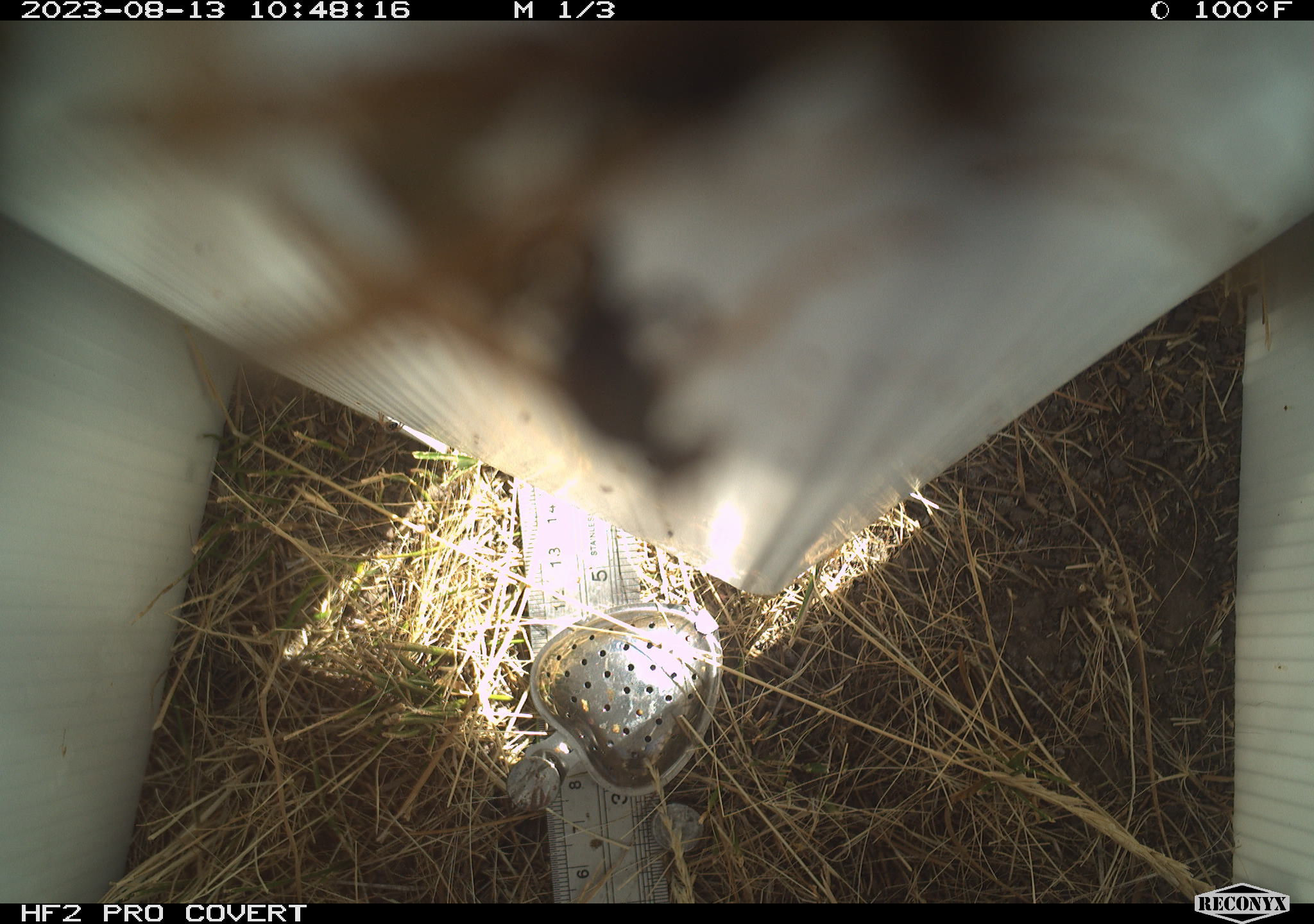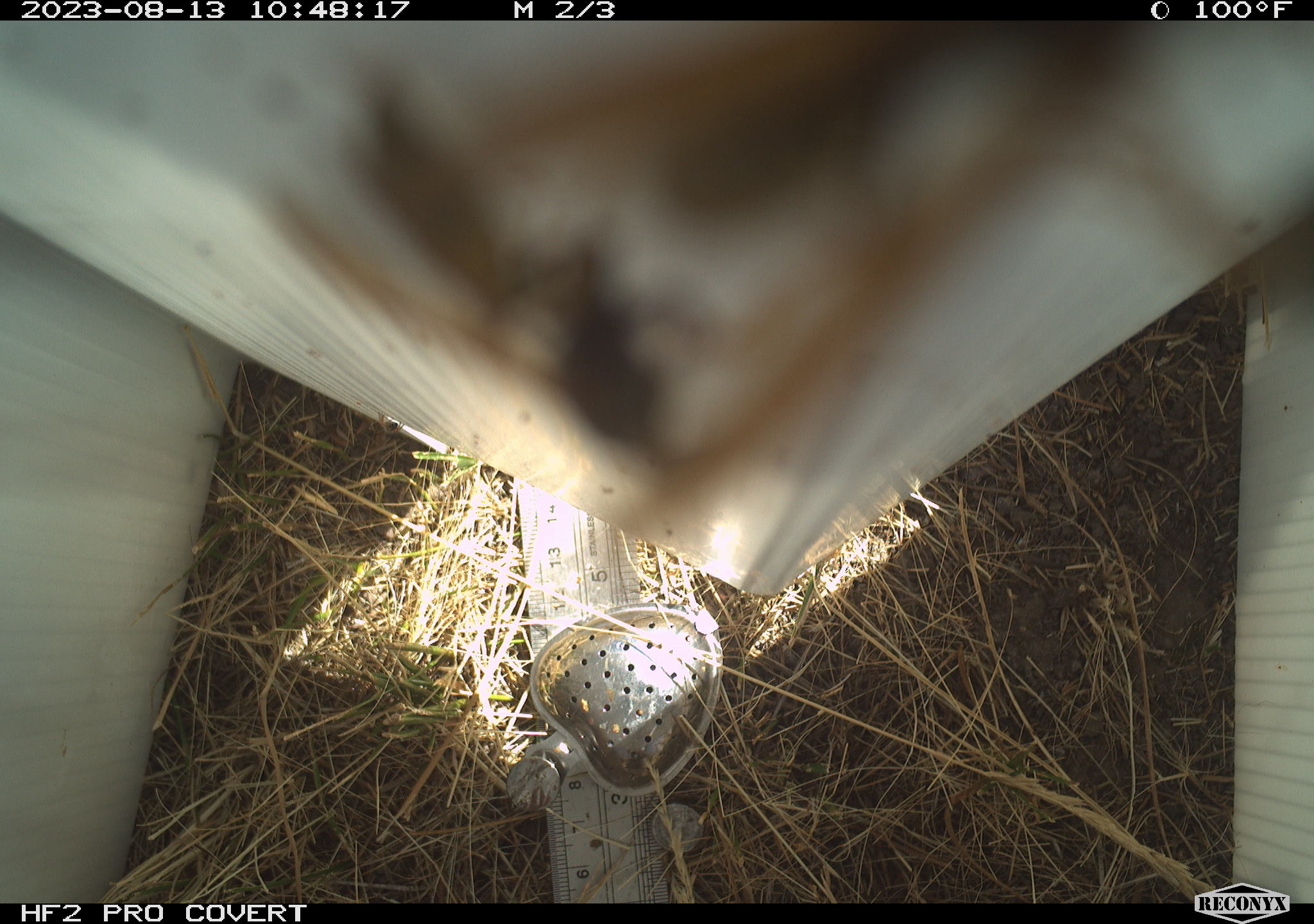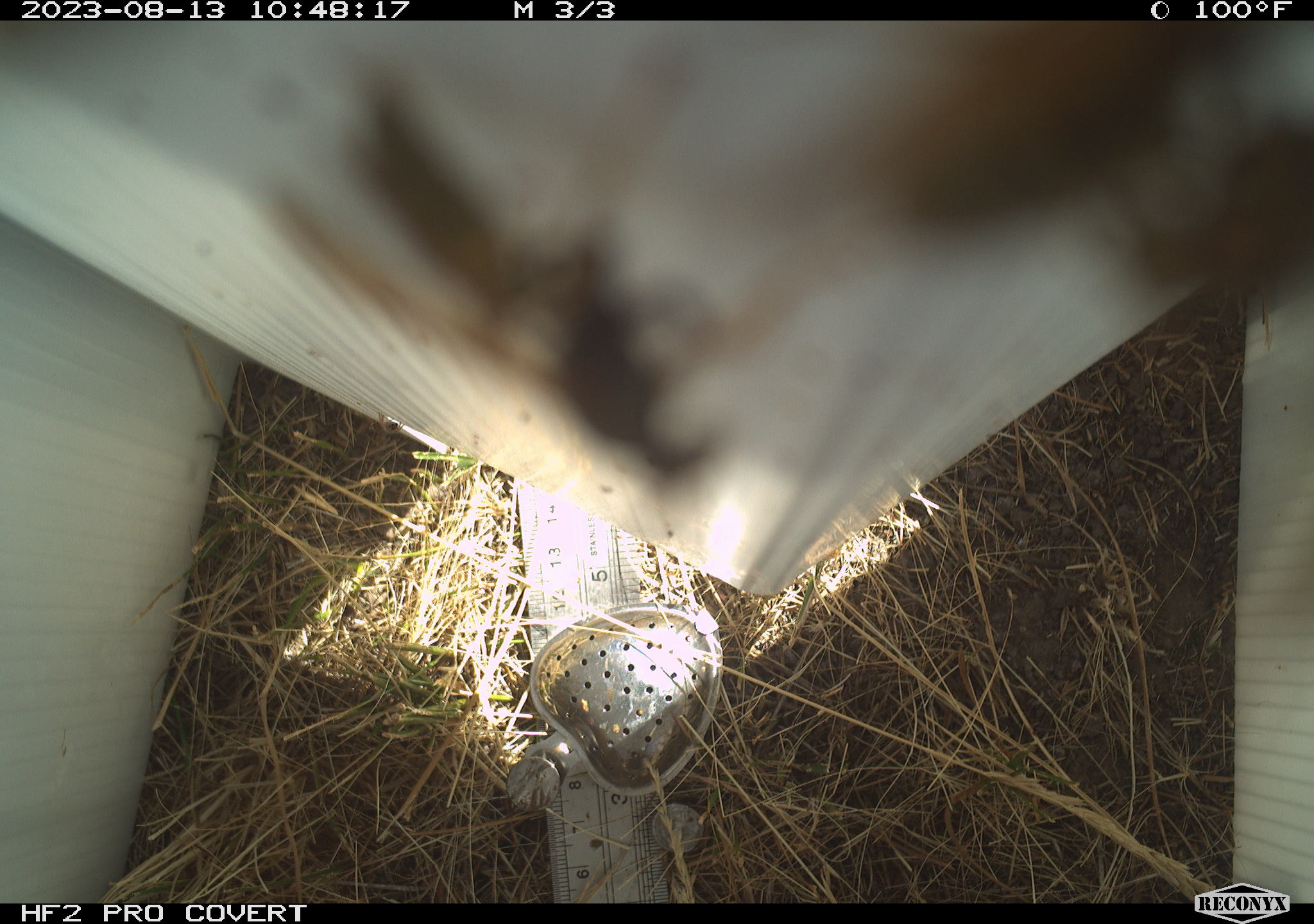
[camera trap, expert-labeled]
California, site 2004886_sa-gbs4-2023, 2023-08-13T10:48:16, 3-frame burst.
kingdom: Animalia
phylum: Arthropoda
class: Insecta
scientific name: Insecta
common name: insect